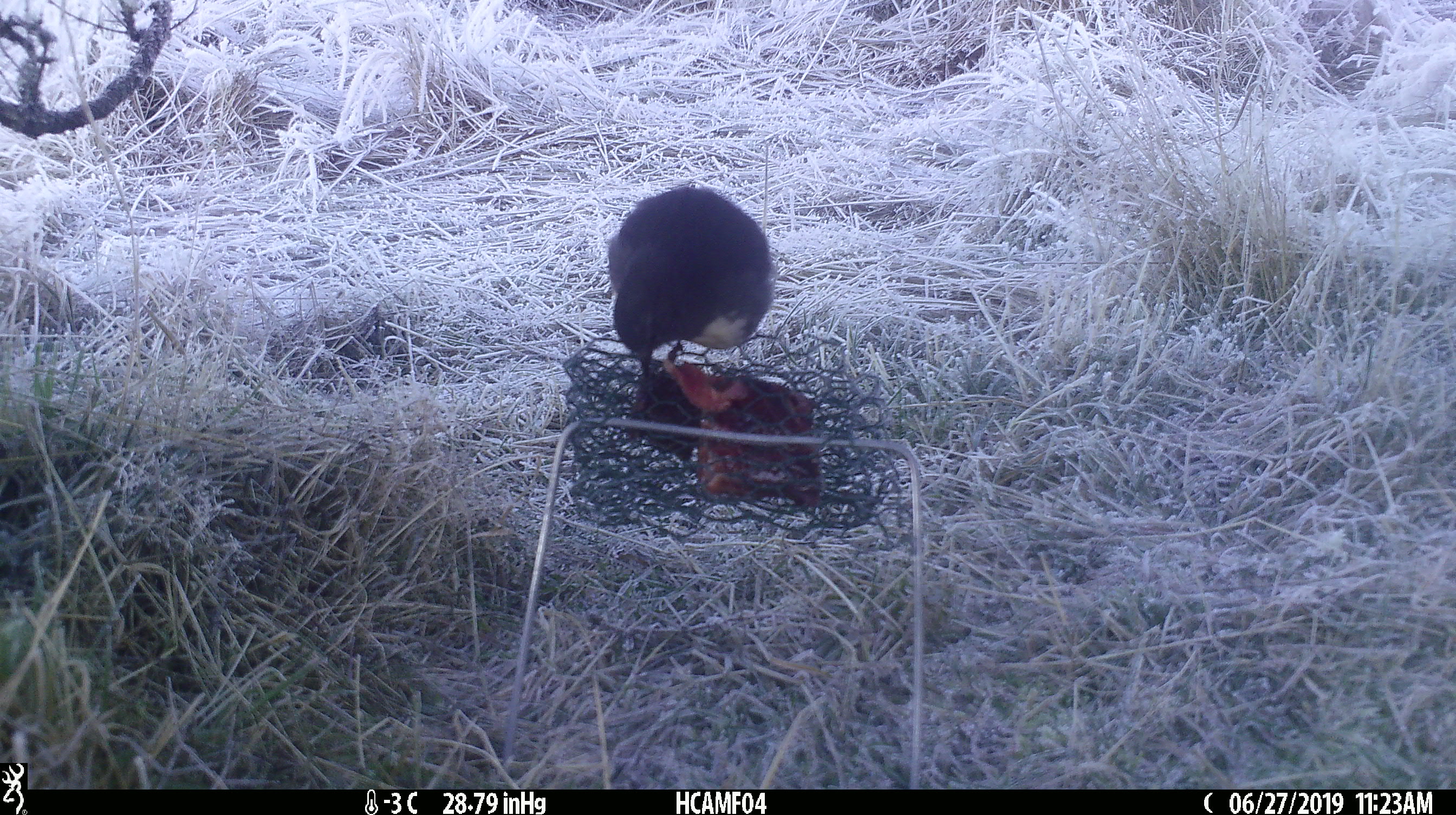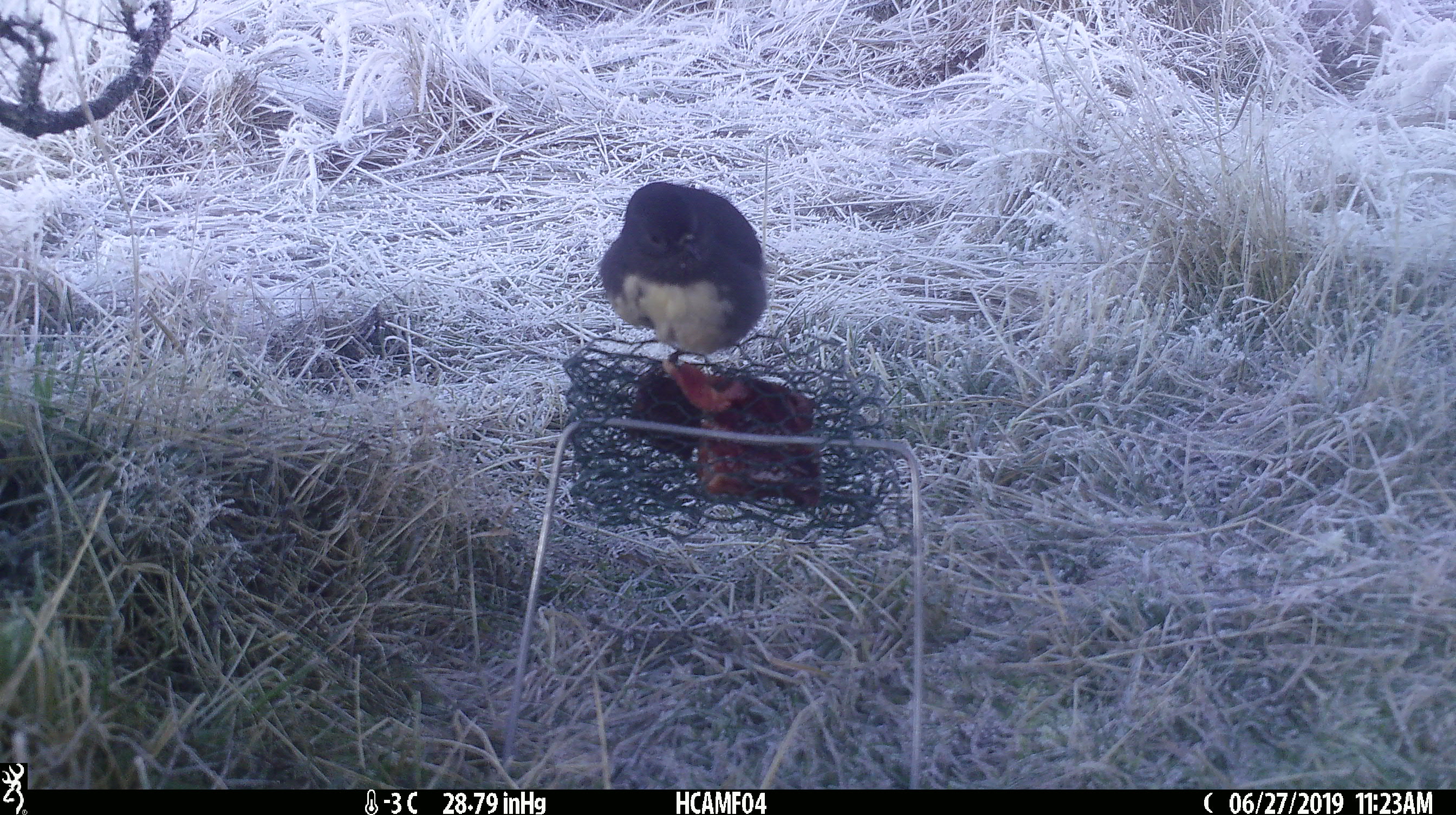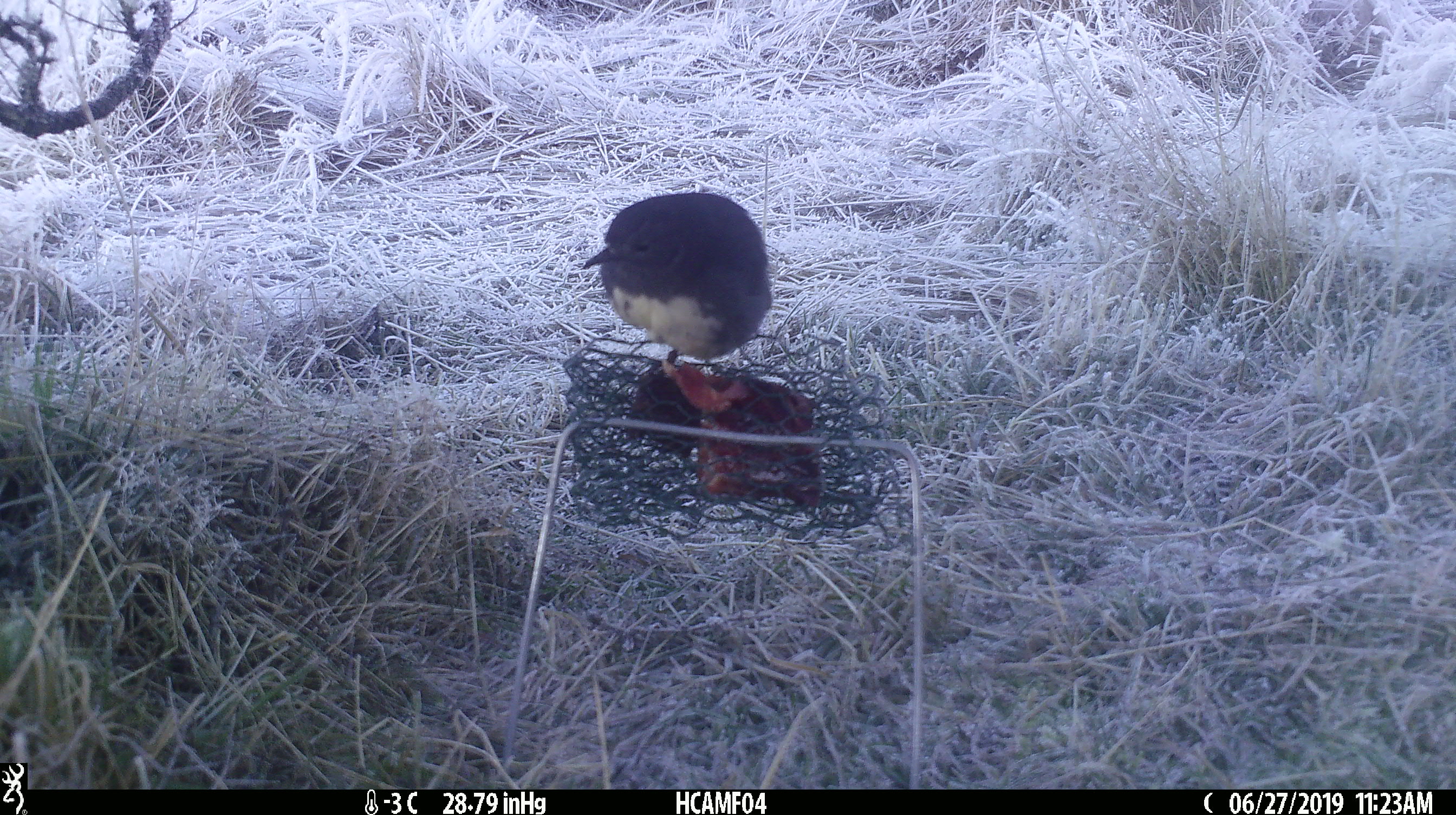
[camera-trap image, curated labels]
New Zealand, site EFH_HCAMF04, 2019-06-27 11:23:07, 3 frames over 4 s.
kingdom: Animalia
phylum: Chordata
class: Aves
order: Passeriformes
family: Petroicidae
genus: Petroica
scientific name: Petroica australis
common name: new zealand robin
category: robin